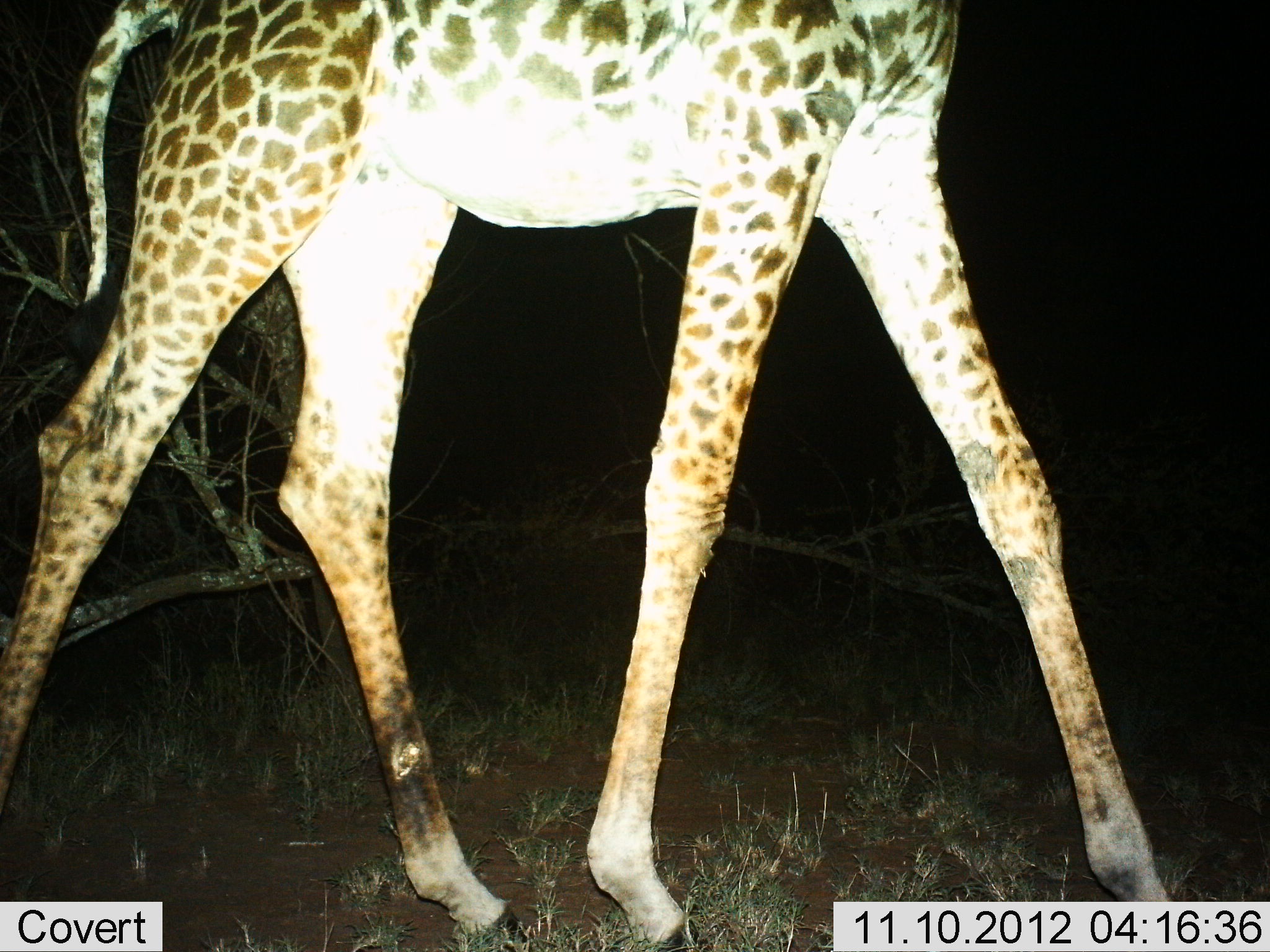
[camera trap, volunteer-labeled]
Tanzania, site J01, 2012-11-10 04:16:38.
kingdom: Animalia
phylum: Chordata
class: Mammalia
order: Artiodactyla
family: Giraffidae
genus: Giraffa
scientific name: Giraffa camelopardalis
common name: giraffe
Giraffe (Giraffa camelopardalis), count 1. Behavior (volunteer vote fractions): standing 50%, resting 0%, moving 50%, interacting 0%. Young present (vote fraction): 0%. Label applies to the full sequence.